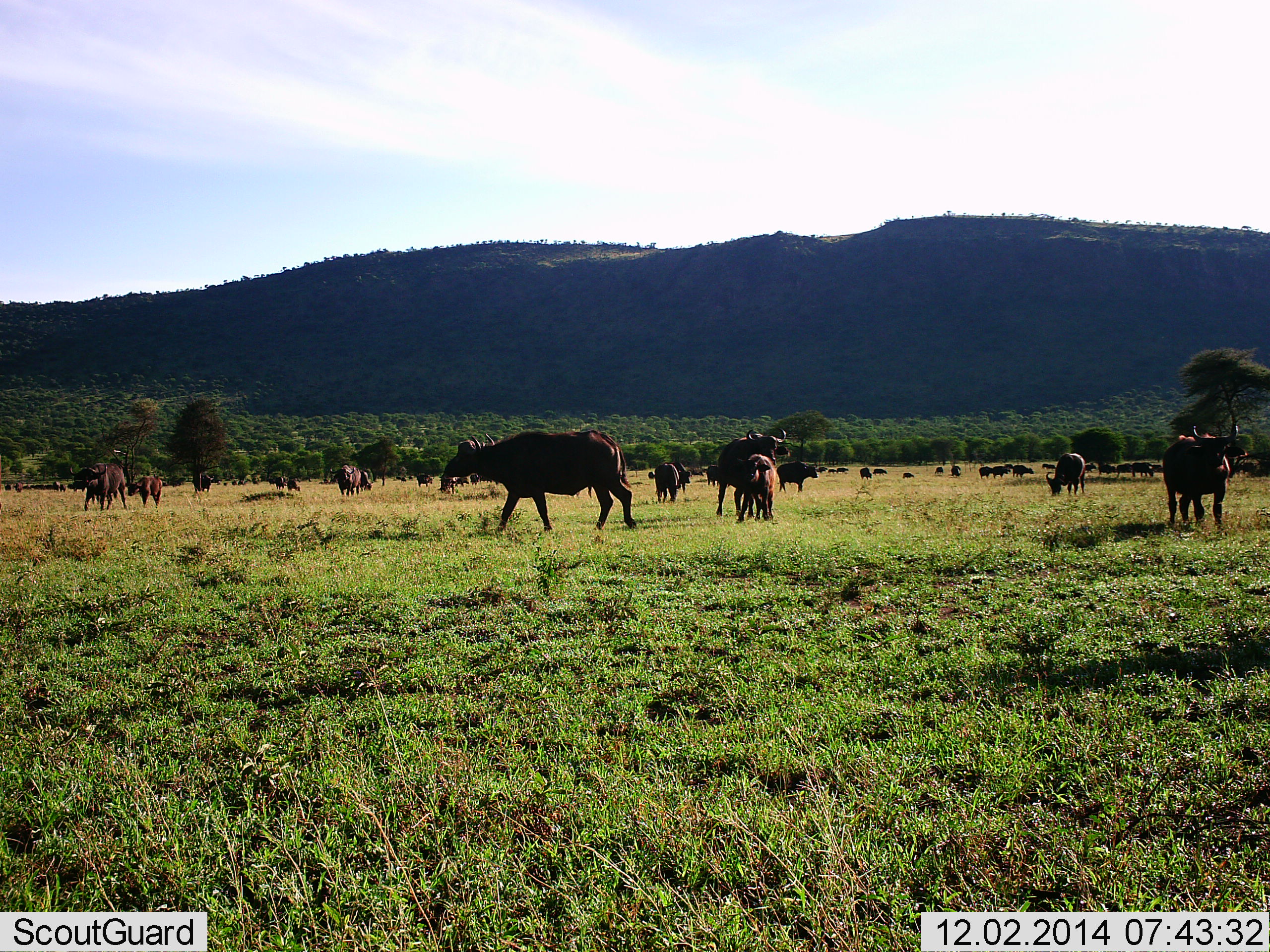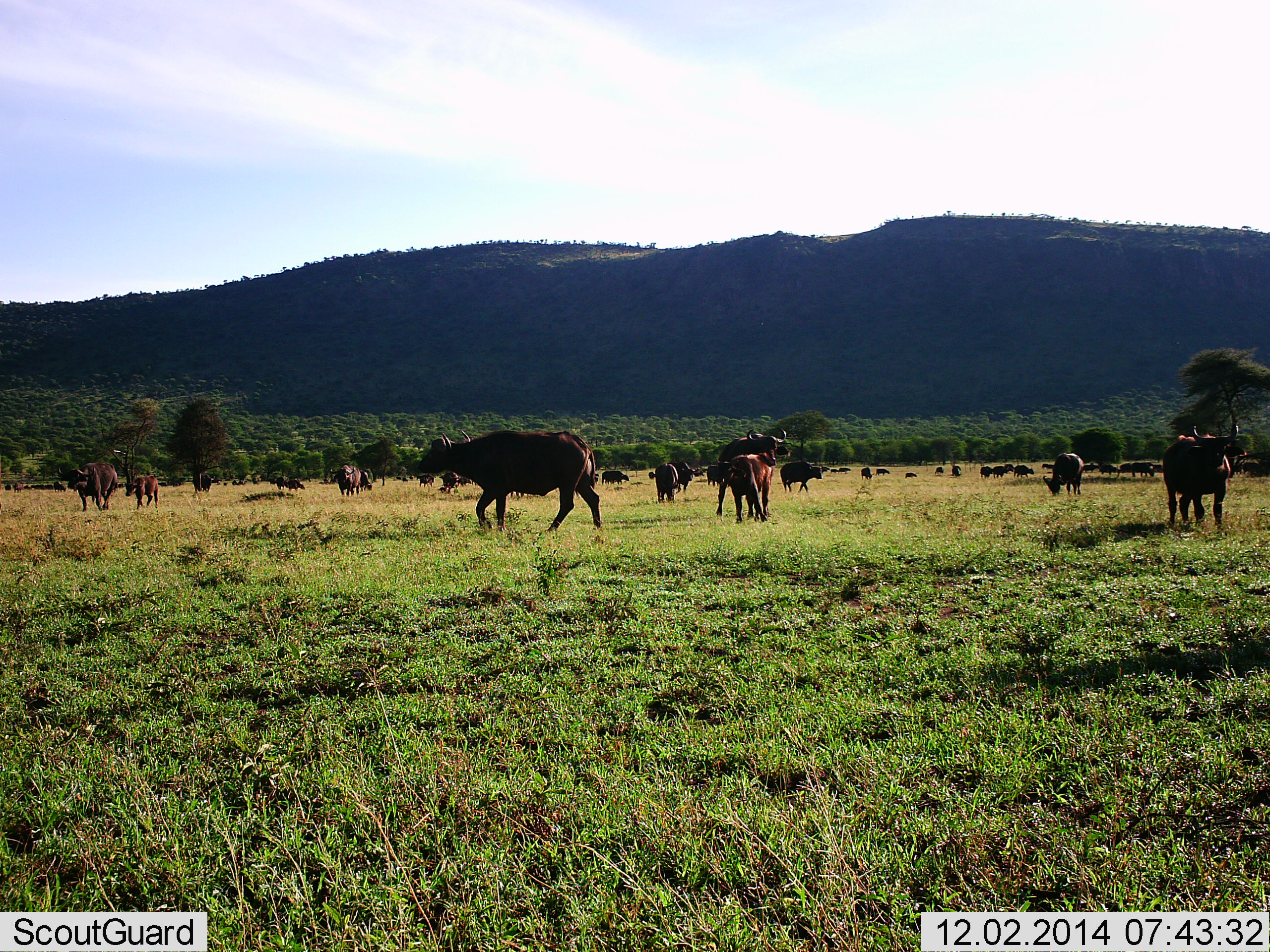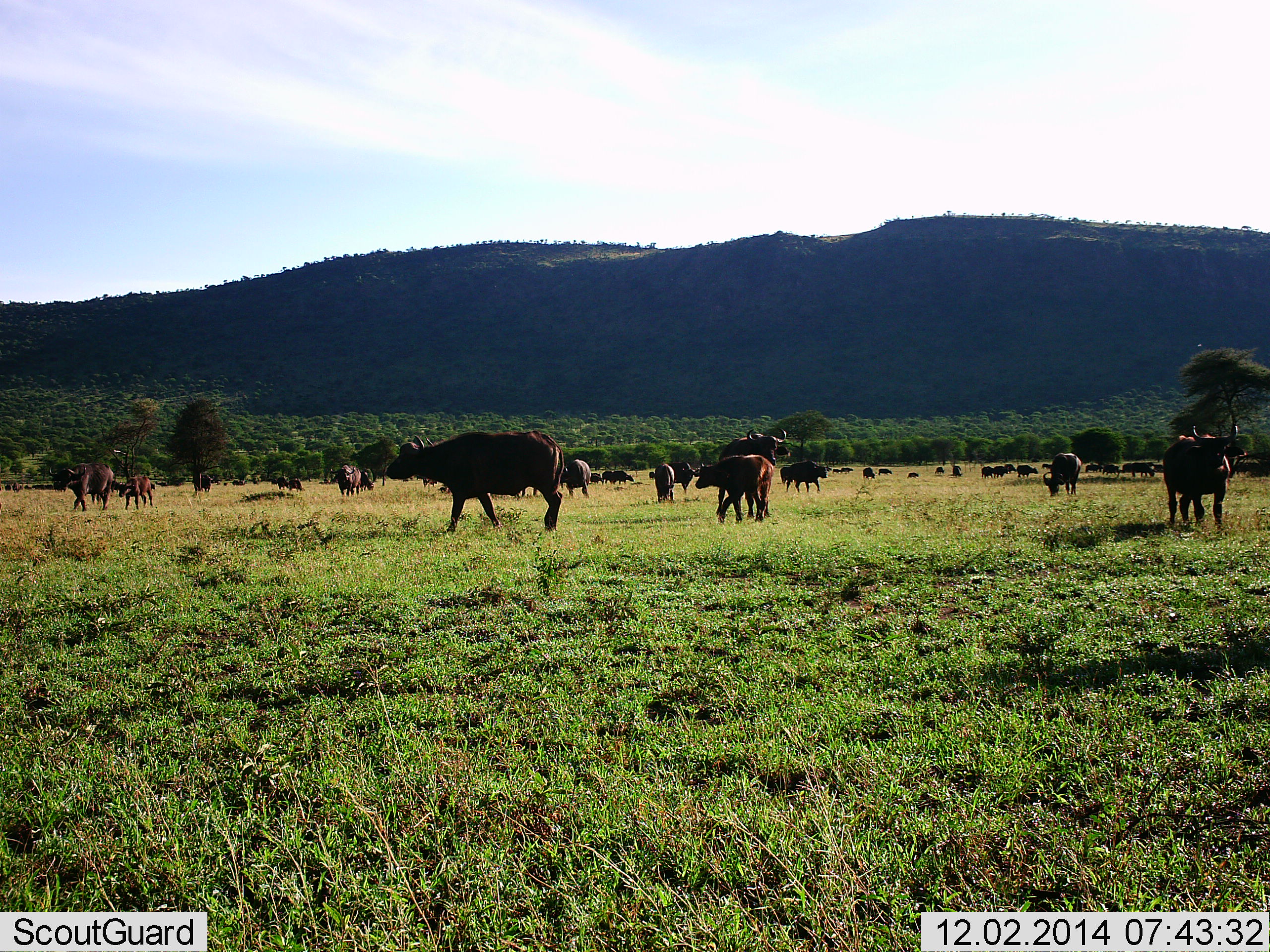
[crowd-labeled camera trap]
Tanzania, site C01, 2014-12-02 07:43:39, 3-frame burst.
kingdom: Animalia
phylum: Chordata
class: Mammalia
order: Artiodactyla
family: Bovidae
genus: Syncerus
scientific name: Syncerus caffer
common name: cape buffalo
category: buffalo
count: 11-50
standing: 80%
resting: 20%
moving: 100%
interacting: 20%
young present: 60%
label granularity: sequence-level